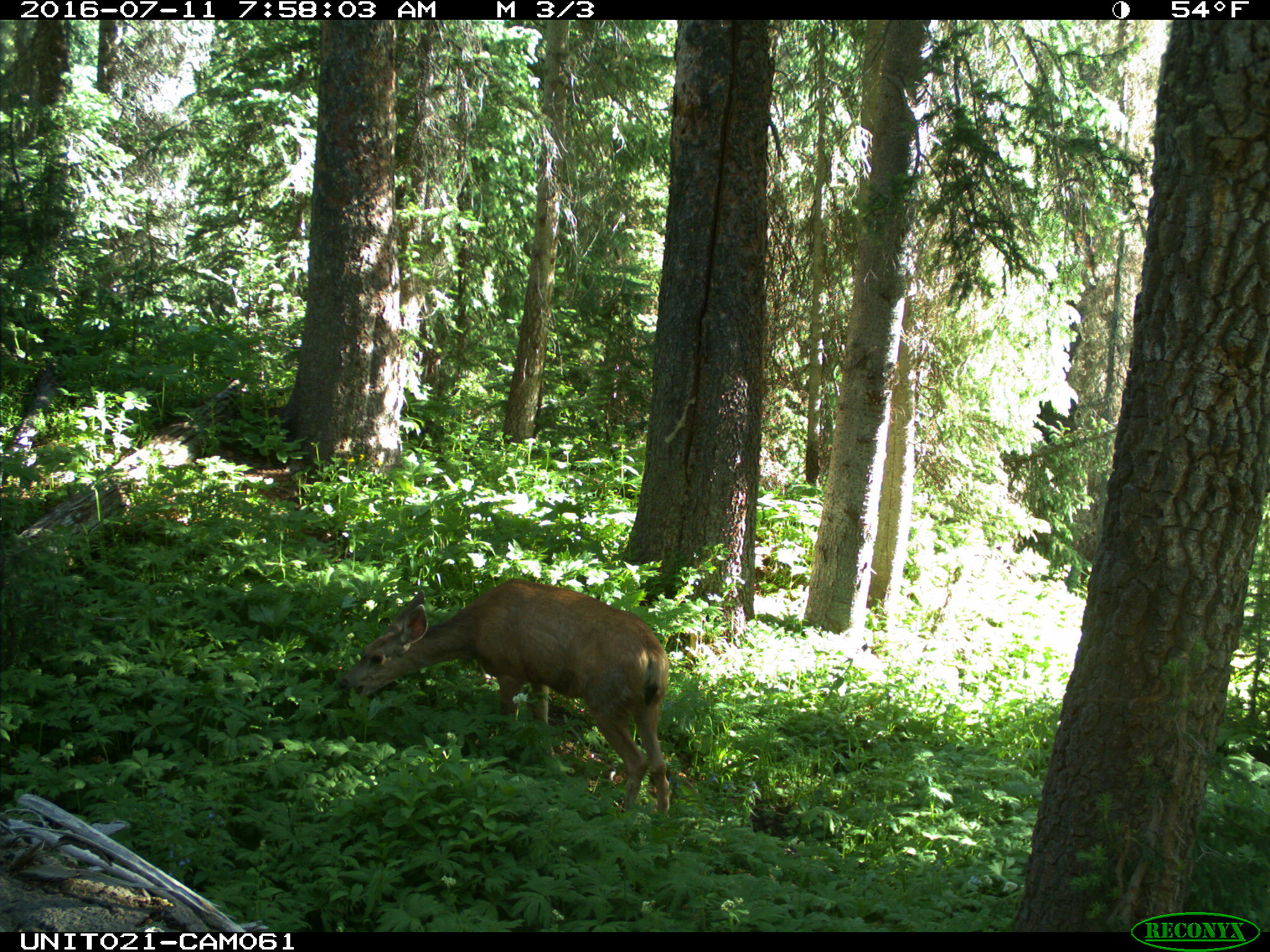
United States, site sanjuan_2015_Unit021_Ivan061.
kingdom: Animalia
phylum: Chordata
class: Mammalia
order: Artiodactyla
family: Cervidae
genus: Odocoileus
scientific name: Odocoileus hemionus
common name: mule deer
Odocoileus hemionus (mule deer).